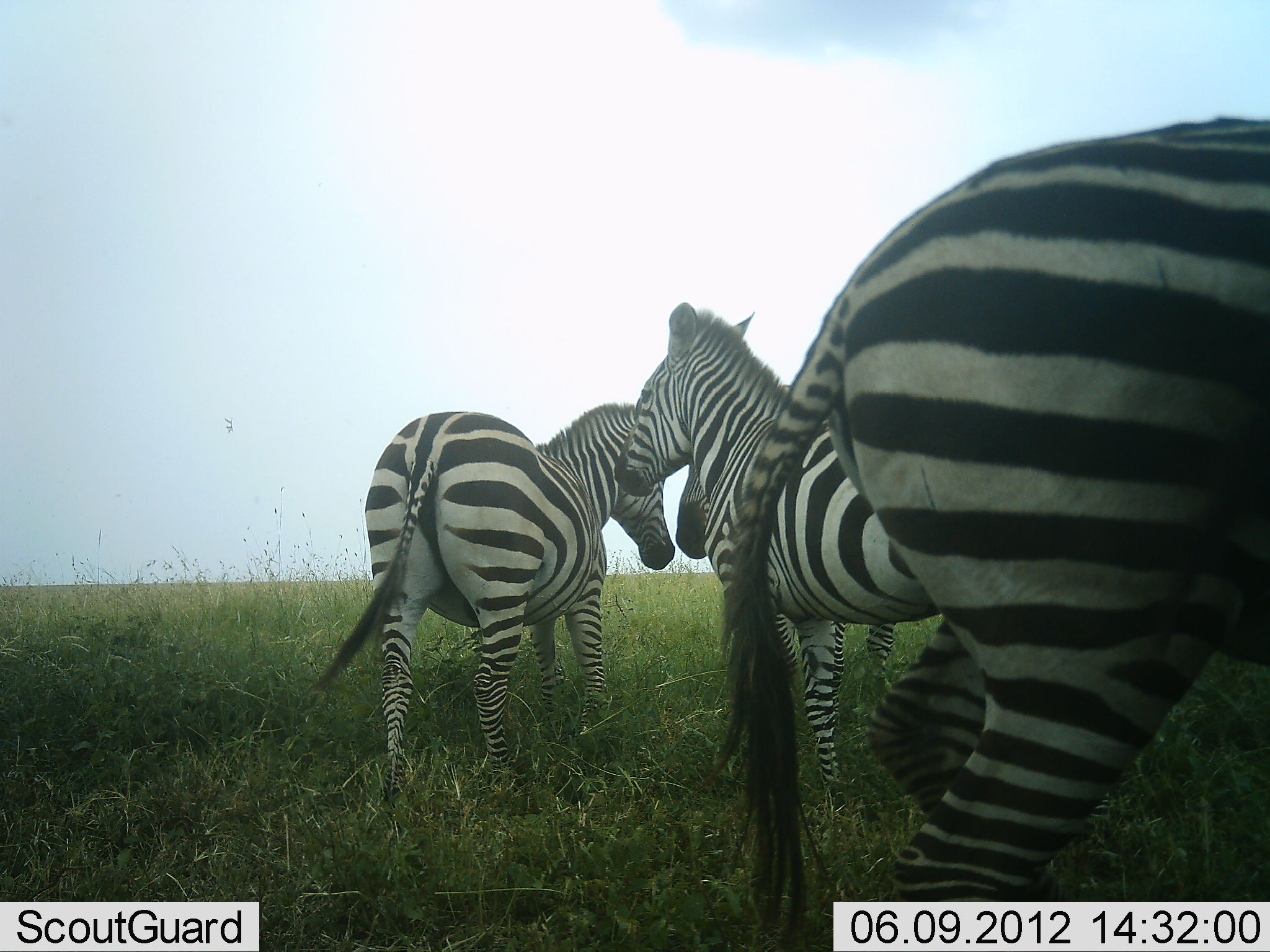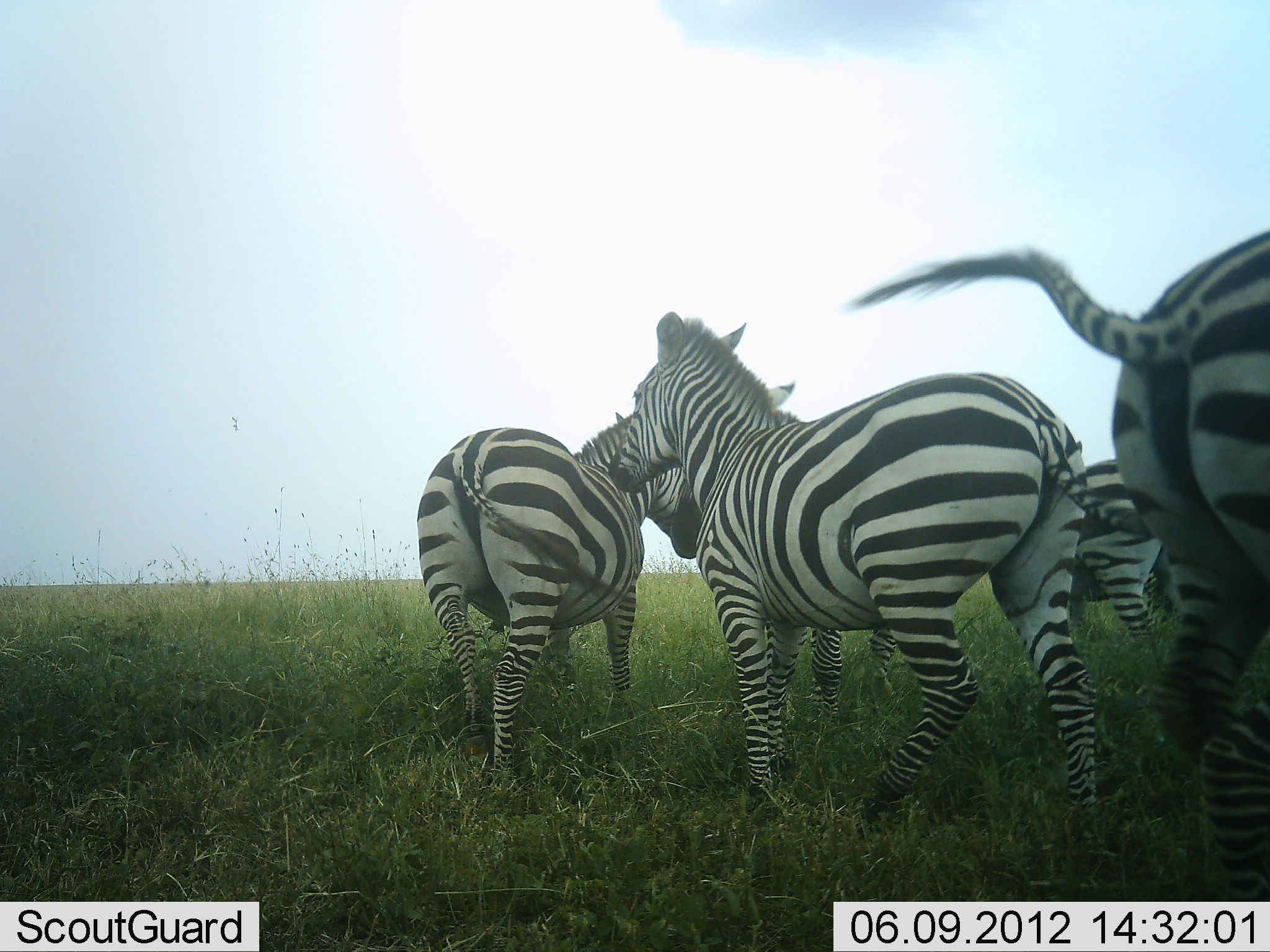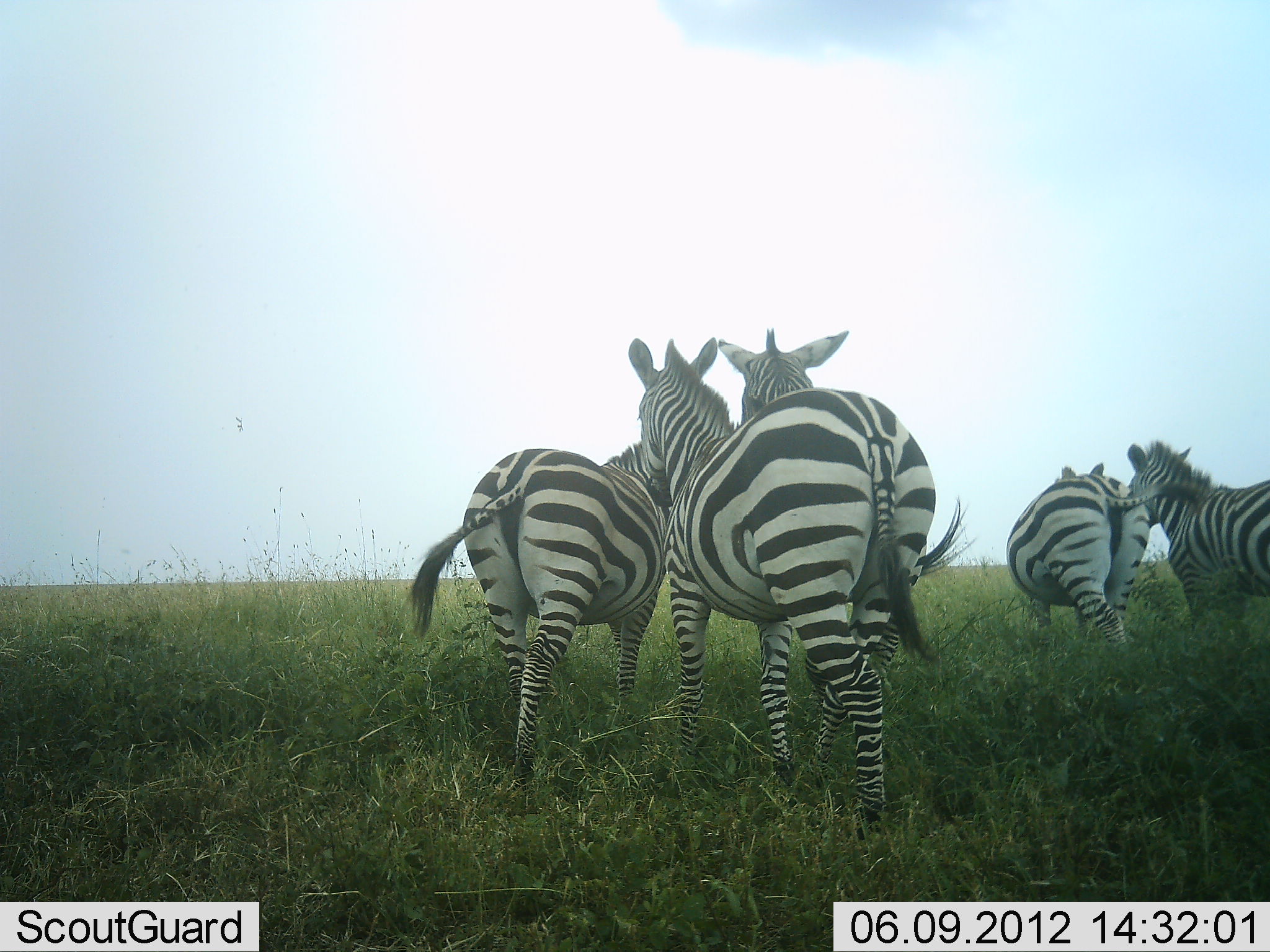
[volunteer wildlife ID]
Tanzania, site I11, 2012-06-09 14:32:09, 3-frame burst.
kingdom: Animalia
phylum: Chordata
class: Mammalia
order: Perissodactyla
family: Equidae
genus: Equus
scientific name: Equus quagga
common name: plains zebra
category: zebra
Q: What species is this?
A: Zebra (plains zebra) (Equus quagga).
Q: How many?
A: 5.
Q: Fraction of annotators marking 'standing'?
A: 80%.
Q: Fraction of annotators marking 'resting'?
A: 0%.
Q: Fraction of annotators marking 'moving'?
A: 60%.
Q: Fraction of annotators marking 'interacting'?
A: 20%.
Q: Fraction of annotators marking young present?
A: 0%.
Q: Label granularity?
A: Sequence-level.